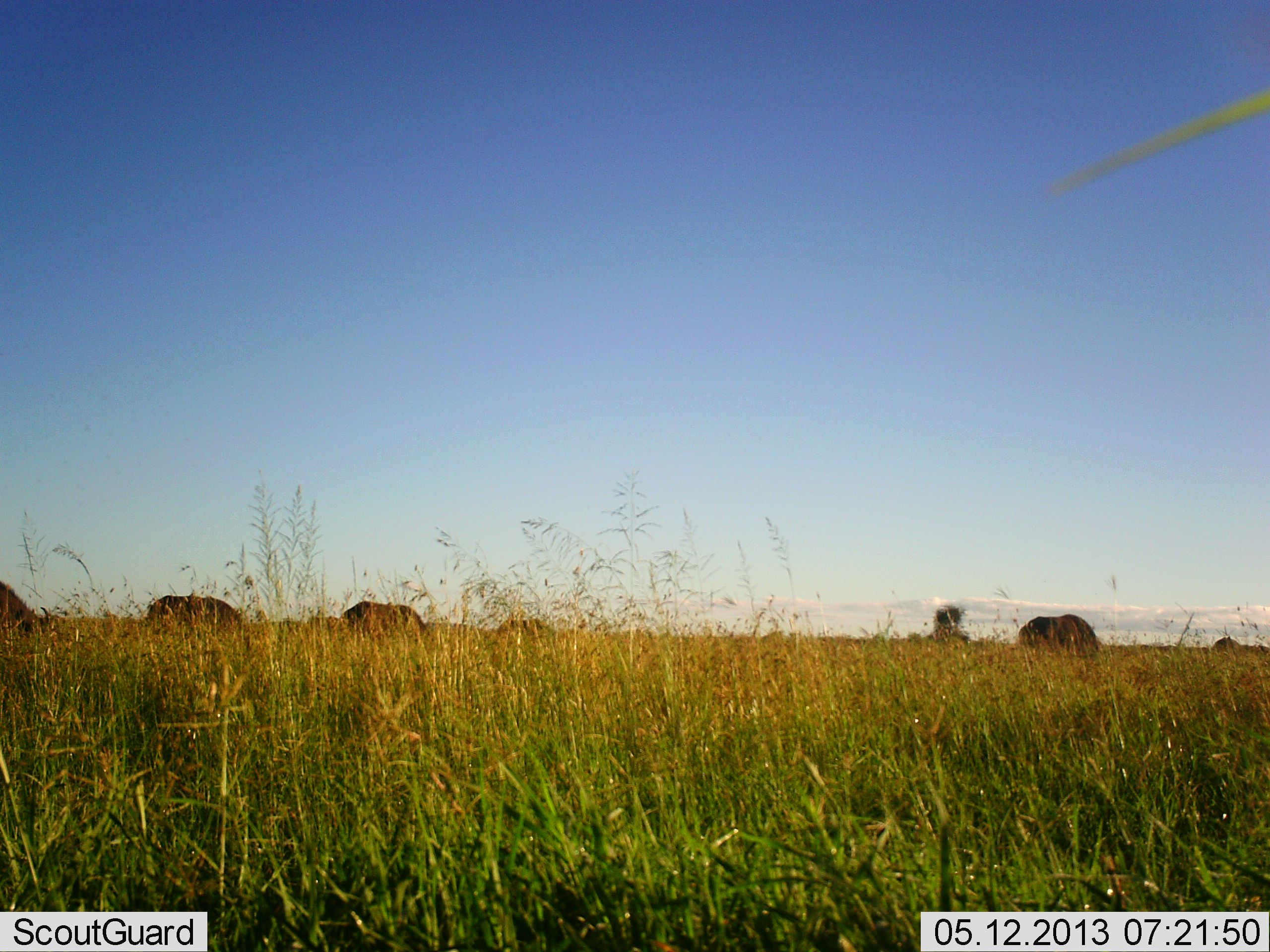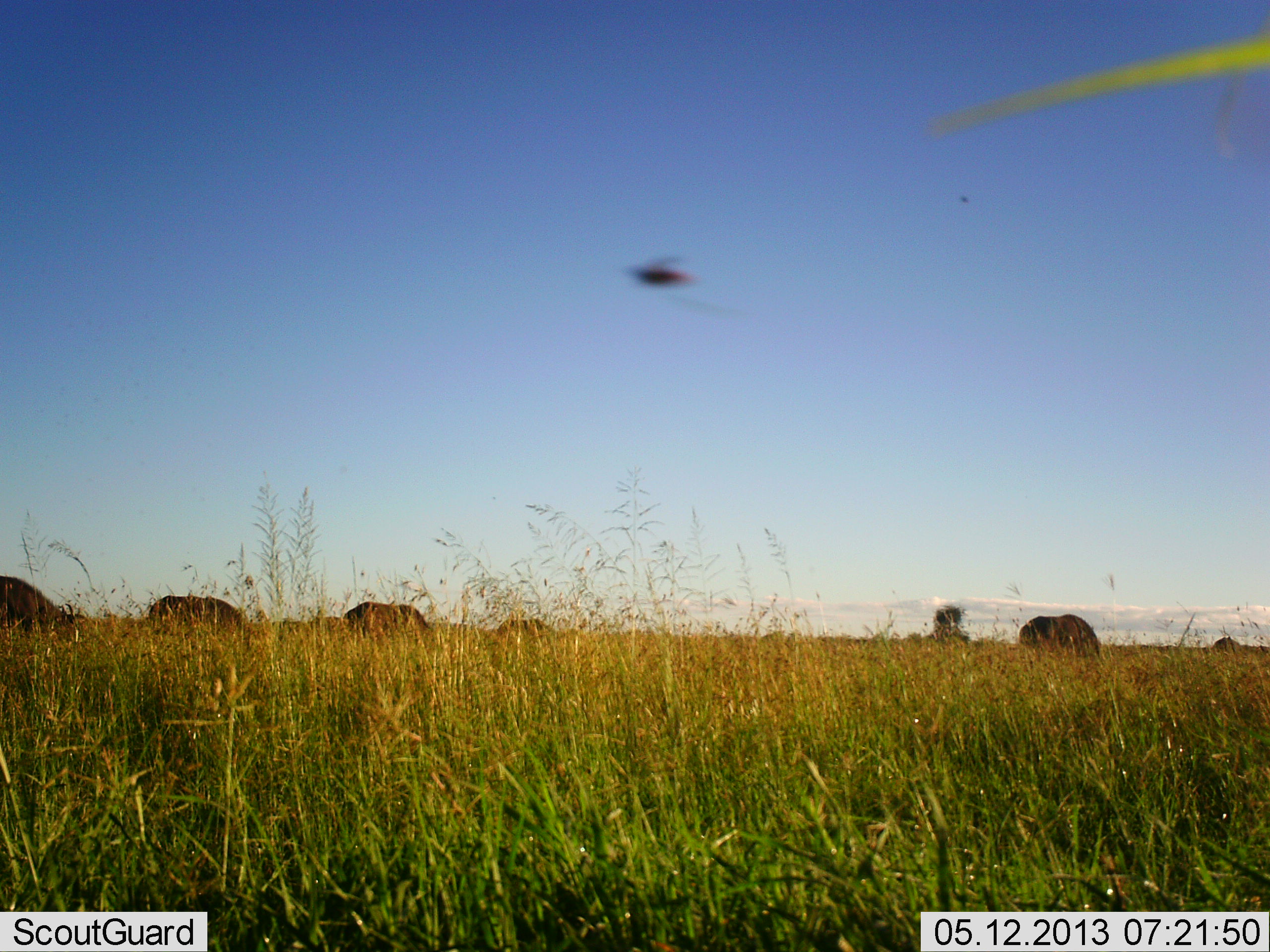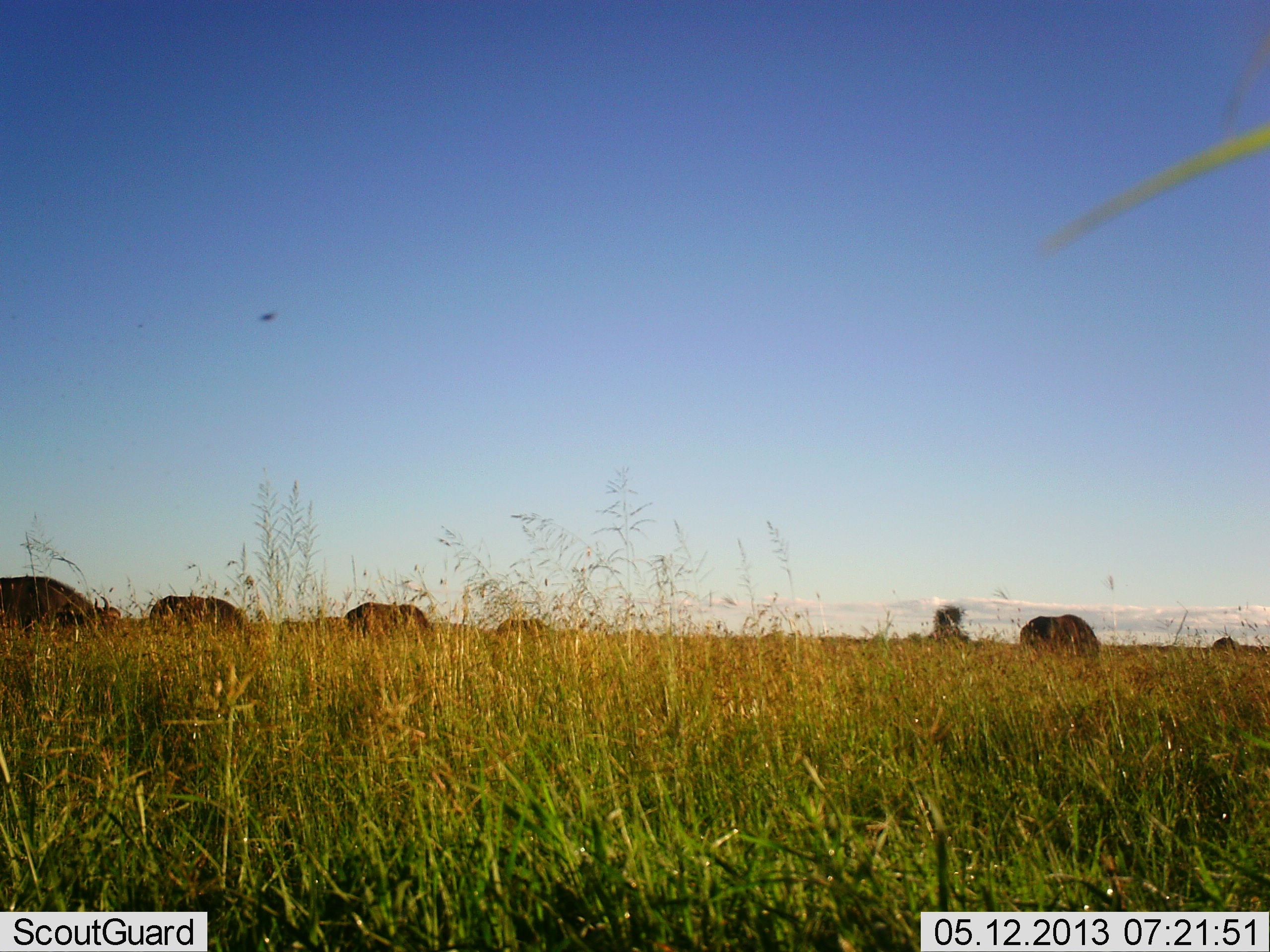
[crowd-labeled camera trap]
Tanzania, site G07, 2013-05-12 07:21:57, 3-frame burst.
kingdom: Animalia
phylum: Chordata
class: Mammalia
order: Artiodactyla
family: Bovidae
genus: Syncerus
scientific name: Syncerus caffer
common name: cape buffalo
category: buffalo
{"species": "buffalo (cape buffalo) (Syncerus caffer)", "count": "5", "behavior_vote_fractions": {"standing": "40%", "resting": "0%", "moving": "40%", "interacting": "0%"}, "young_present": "0%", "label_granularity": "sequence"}